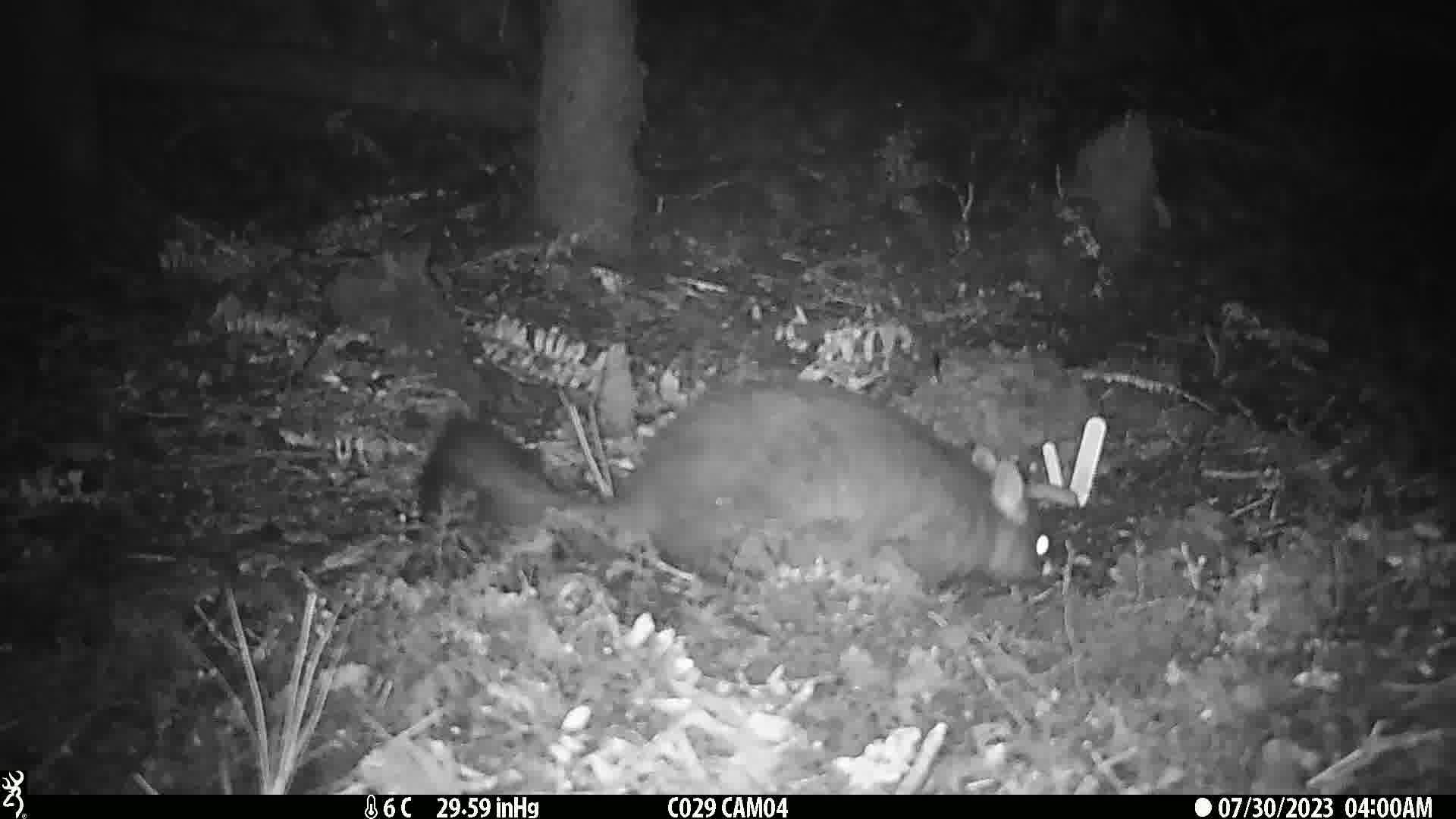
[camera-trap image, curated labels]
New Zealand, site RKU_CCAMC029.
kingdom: Animalia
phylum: Chordata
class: Mammalia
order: Diprotodontia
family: Phalangeridae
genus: Trichosurus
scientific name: Trichosurus vulpecula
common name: common brushtail possum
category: possum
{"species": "possum (common brushtail possum) (Trichosurus vulpecula)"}